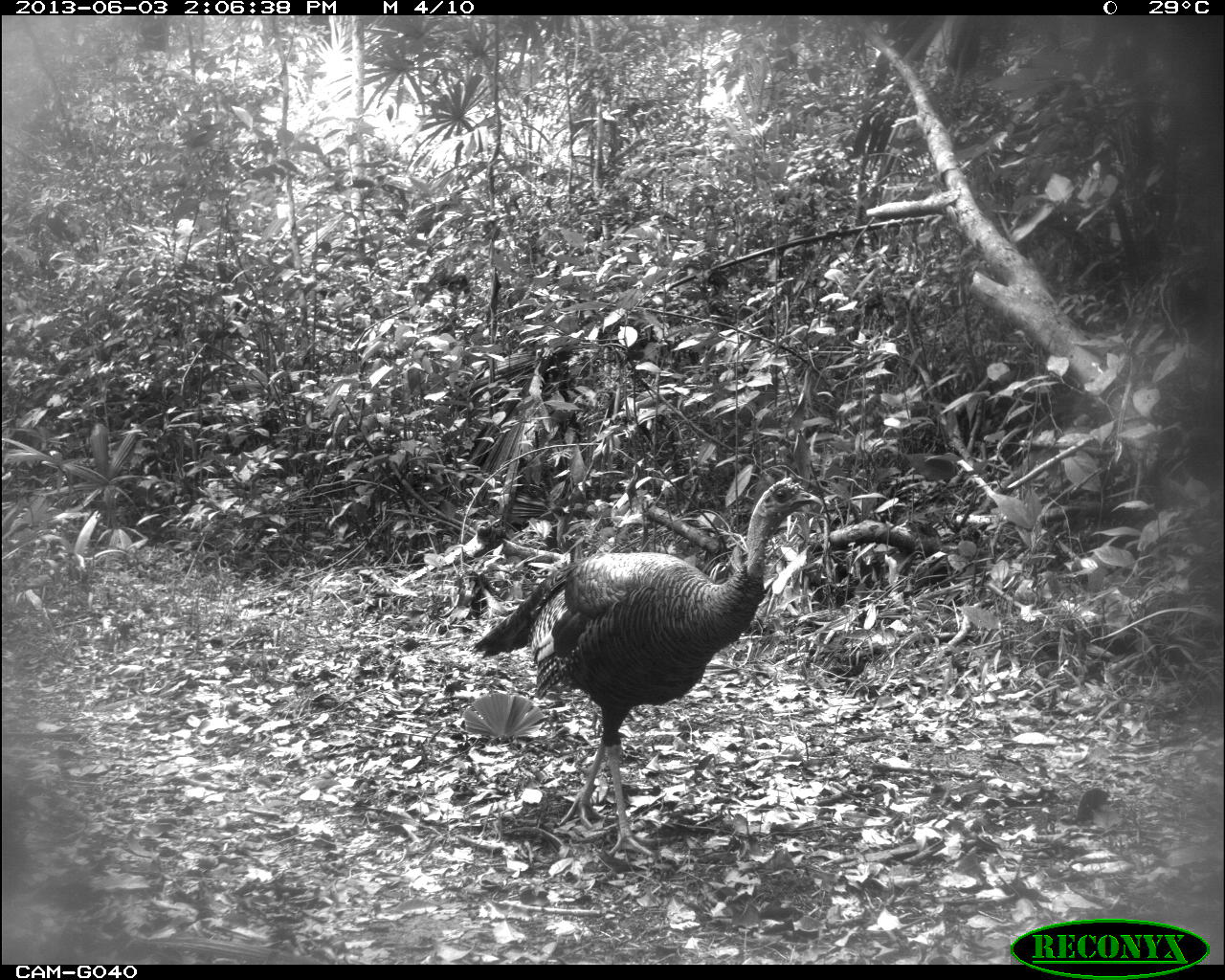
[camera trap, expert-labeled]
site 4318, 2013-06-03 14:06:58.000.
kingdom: Animalia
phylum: Chordata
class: Aves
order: Galliformes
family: Phasianidae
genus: Meleagris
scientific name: Meleagris ocellata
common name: ocellated turkey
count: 1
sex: male